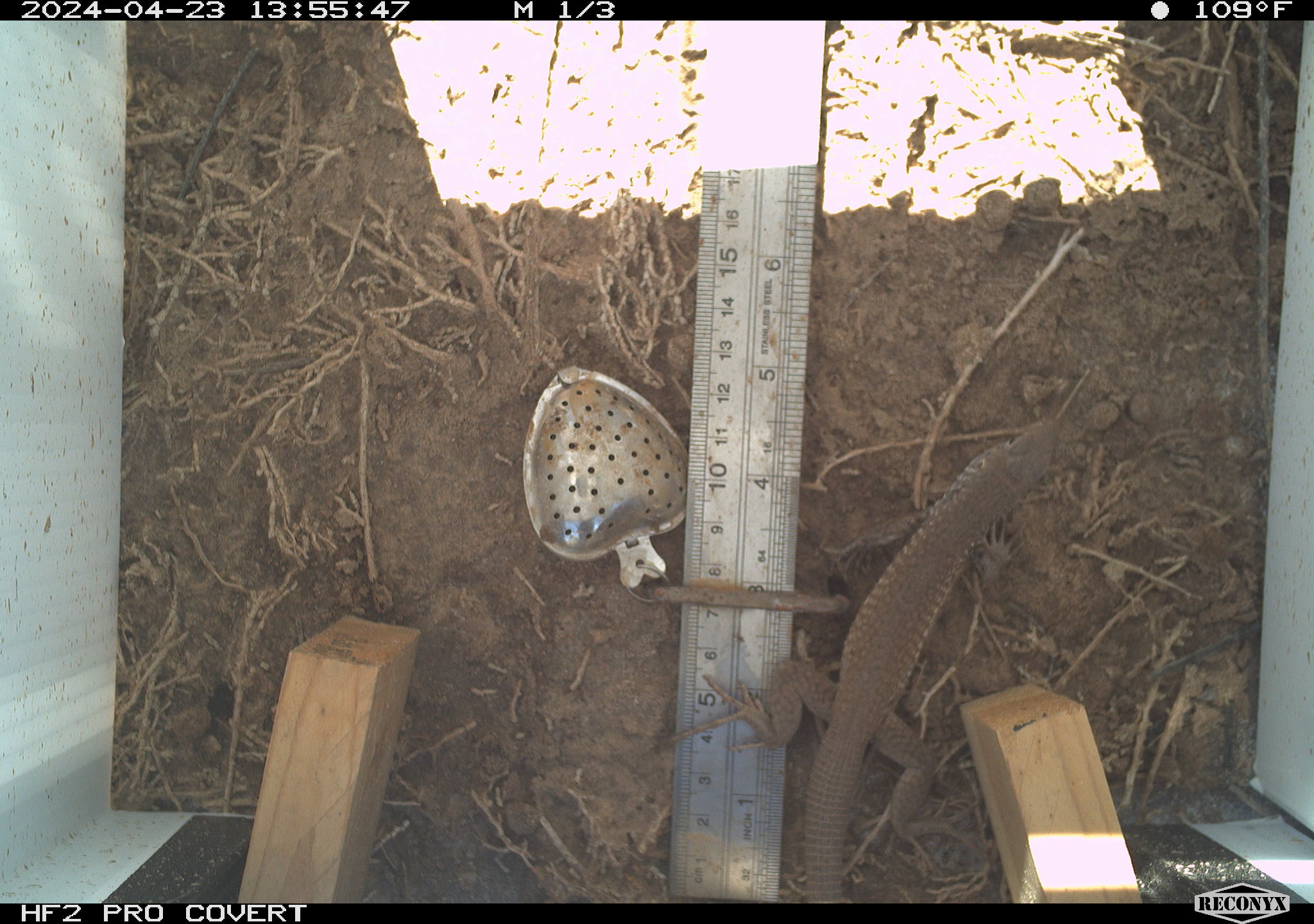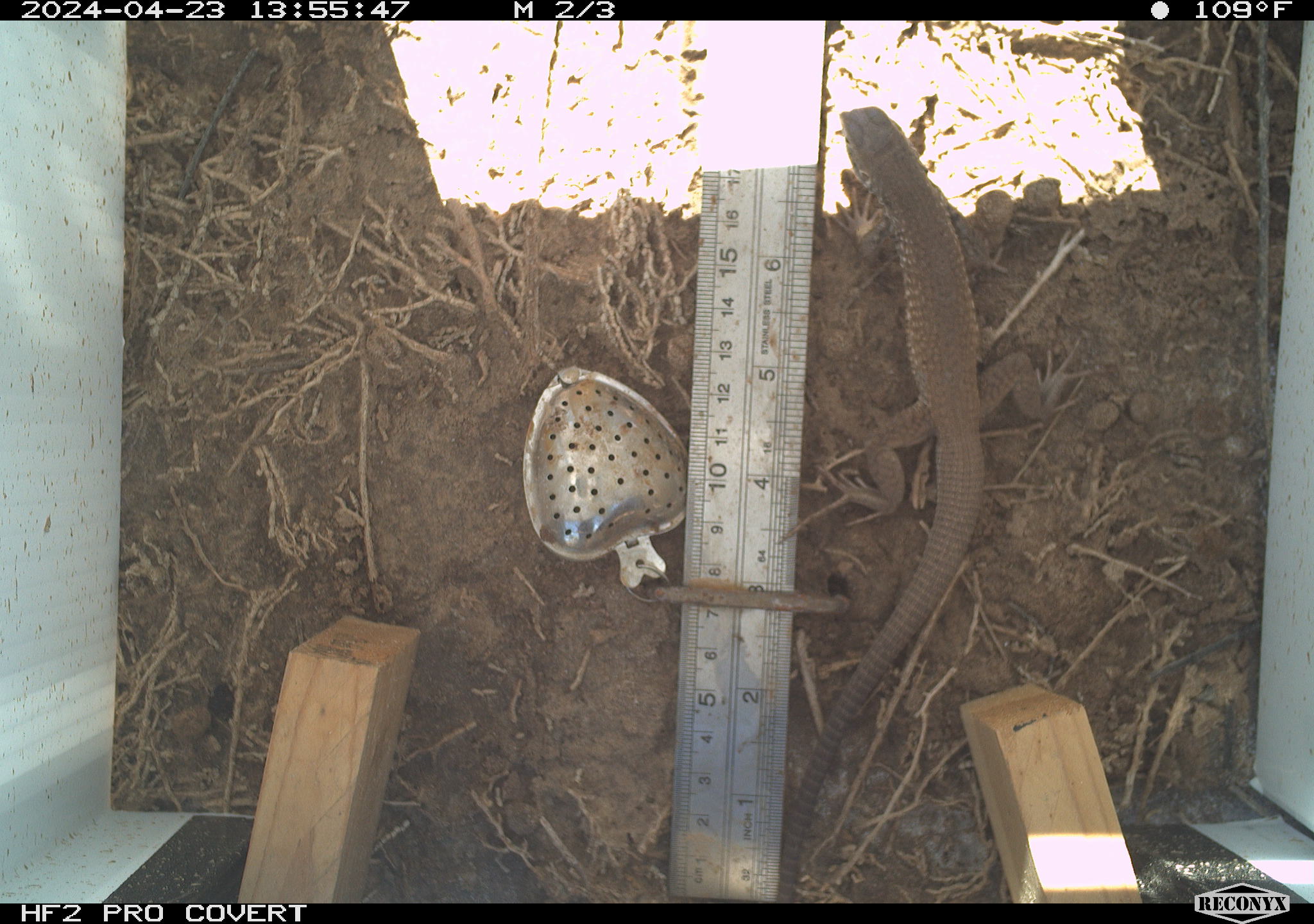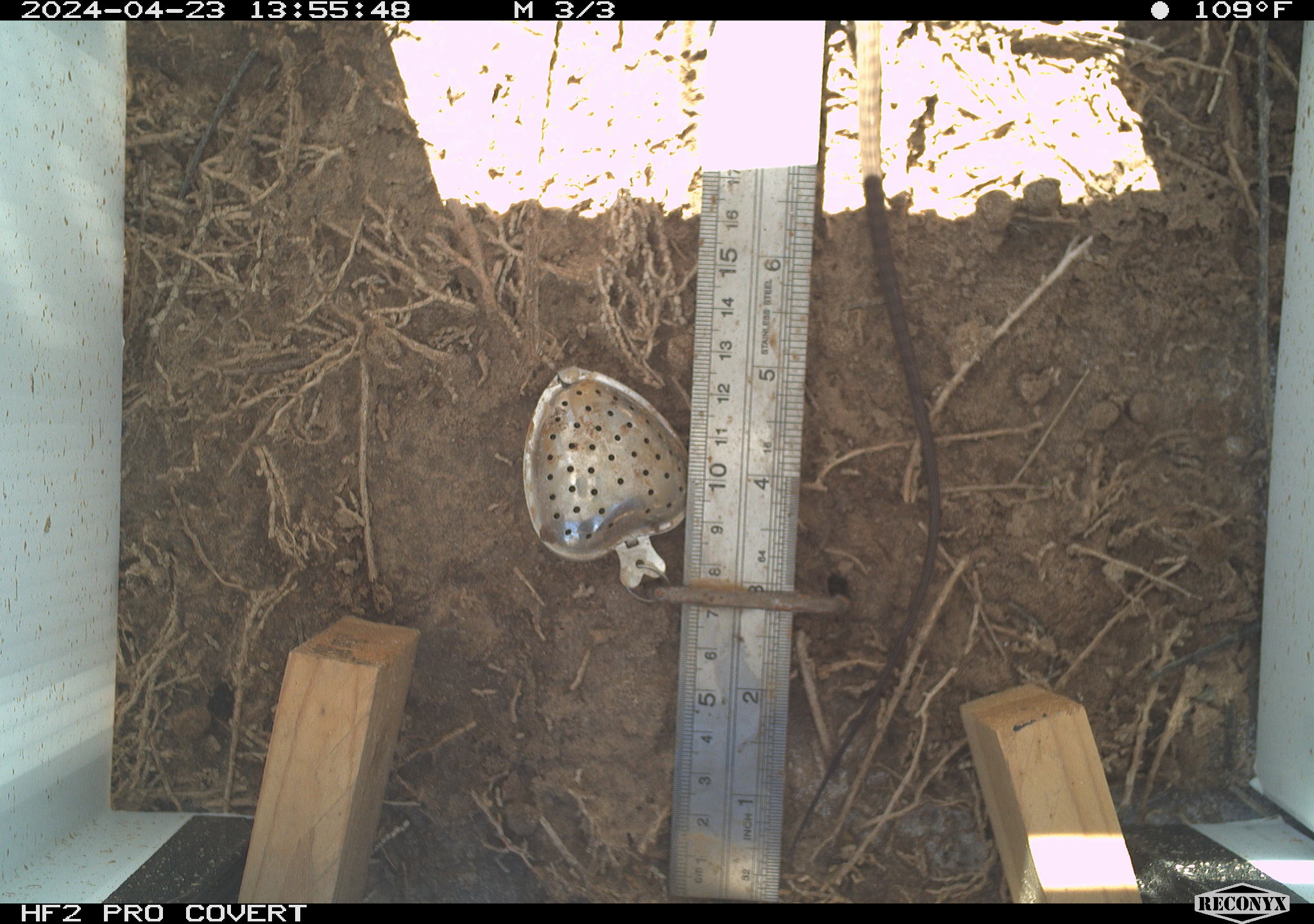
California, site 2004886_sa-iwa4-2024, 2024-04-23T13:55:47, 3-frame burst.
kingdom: Animalia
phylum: Chordata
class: Reptilia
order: Squamata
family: Teiidae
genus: Aspidoscelis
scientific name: Aspidoscelis tigris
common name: western whiptail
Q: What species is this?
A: Western whiptail (Aspidoscelis tigris).